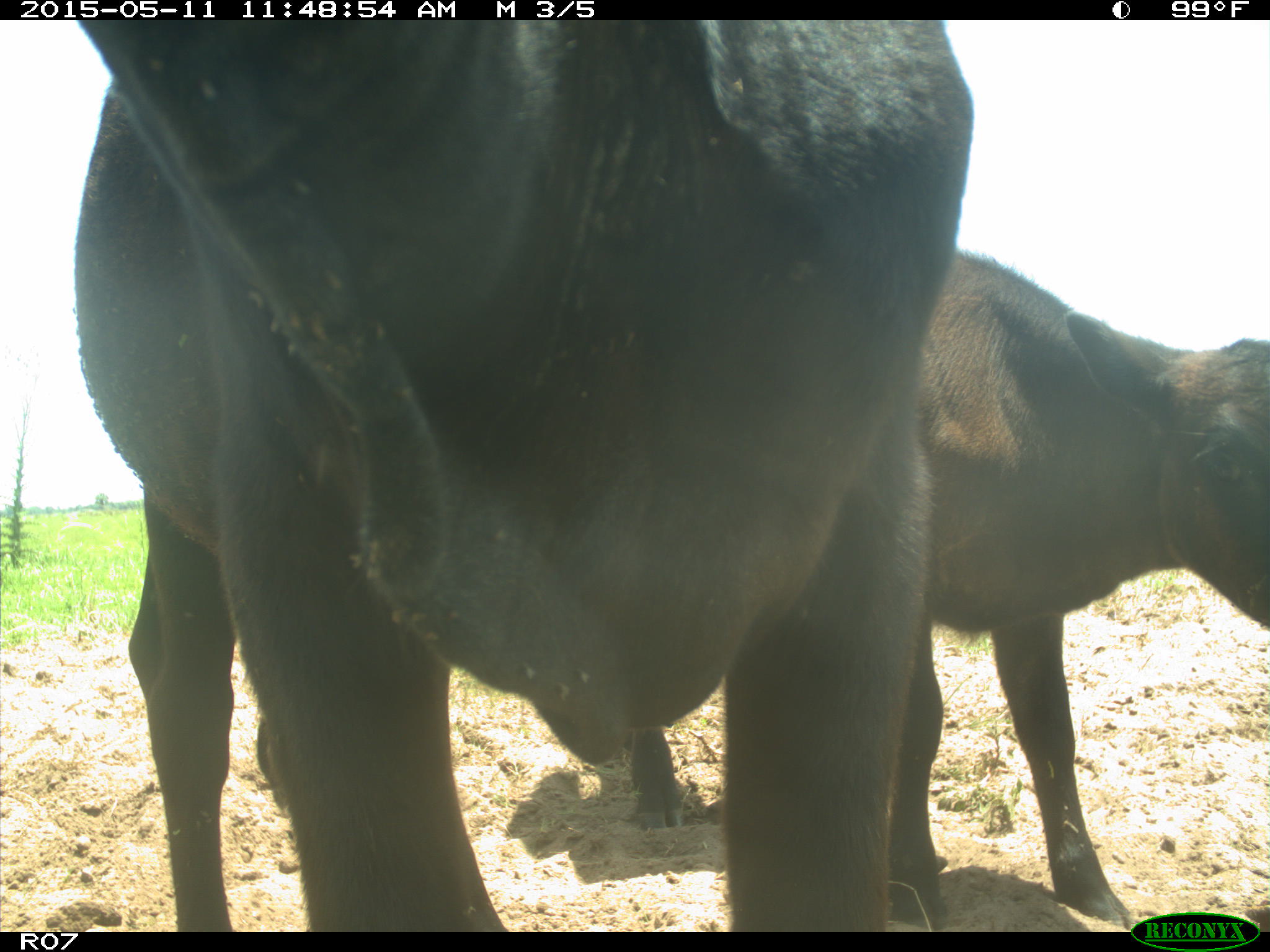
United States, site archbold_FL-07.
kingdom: Animalia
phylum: Chordata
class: Mammalia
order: Artiodactyla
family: Bovidae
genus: Bos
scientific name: Bos taurus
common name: domestic cow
Bos taurus (domestic cow).